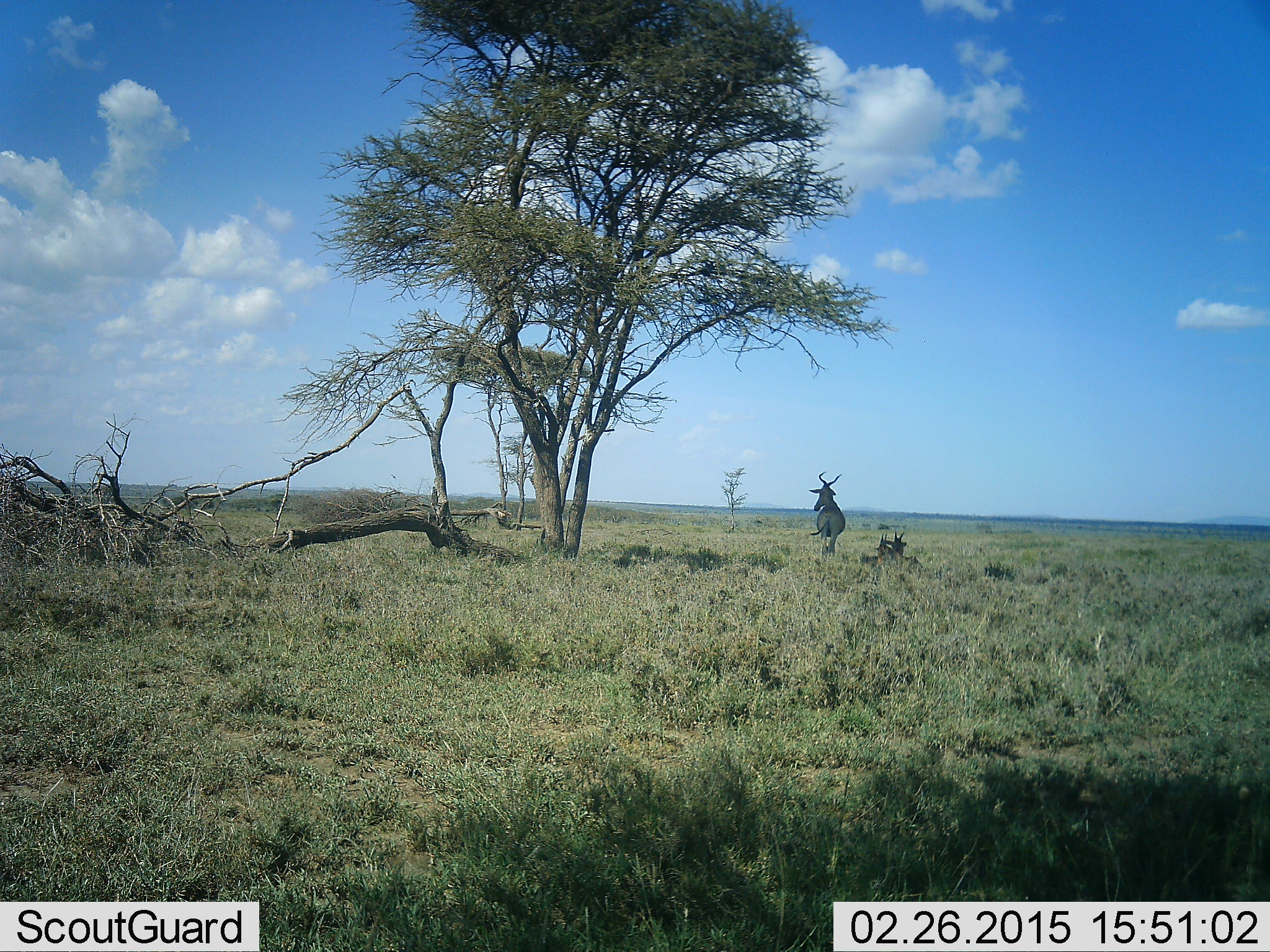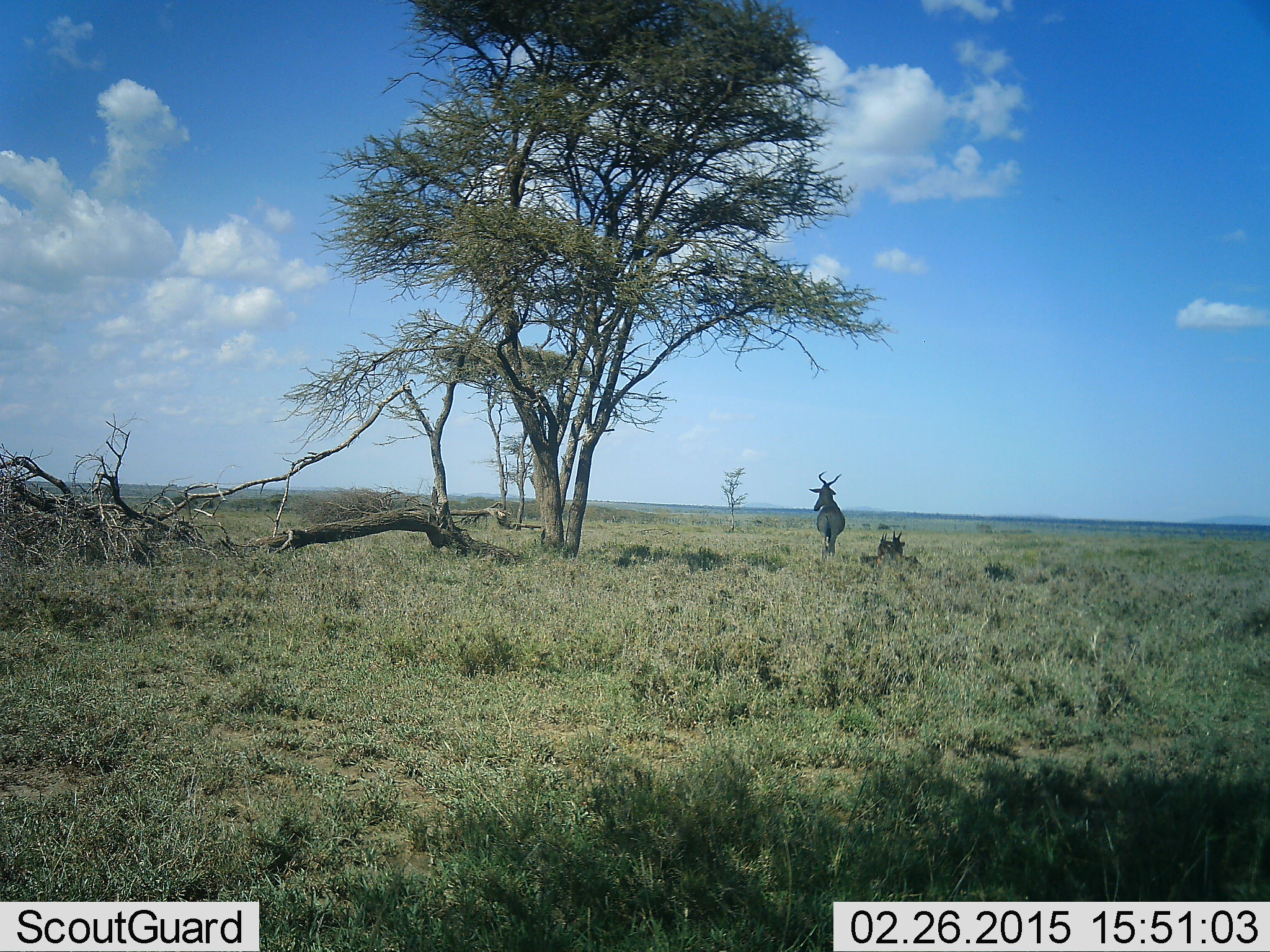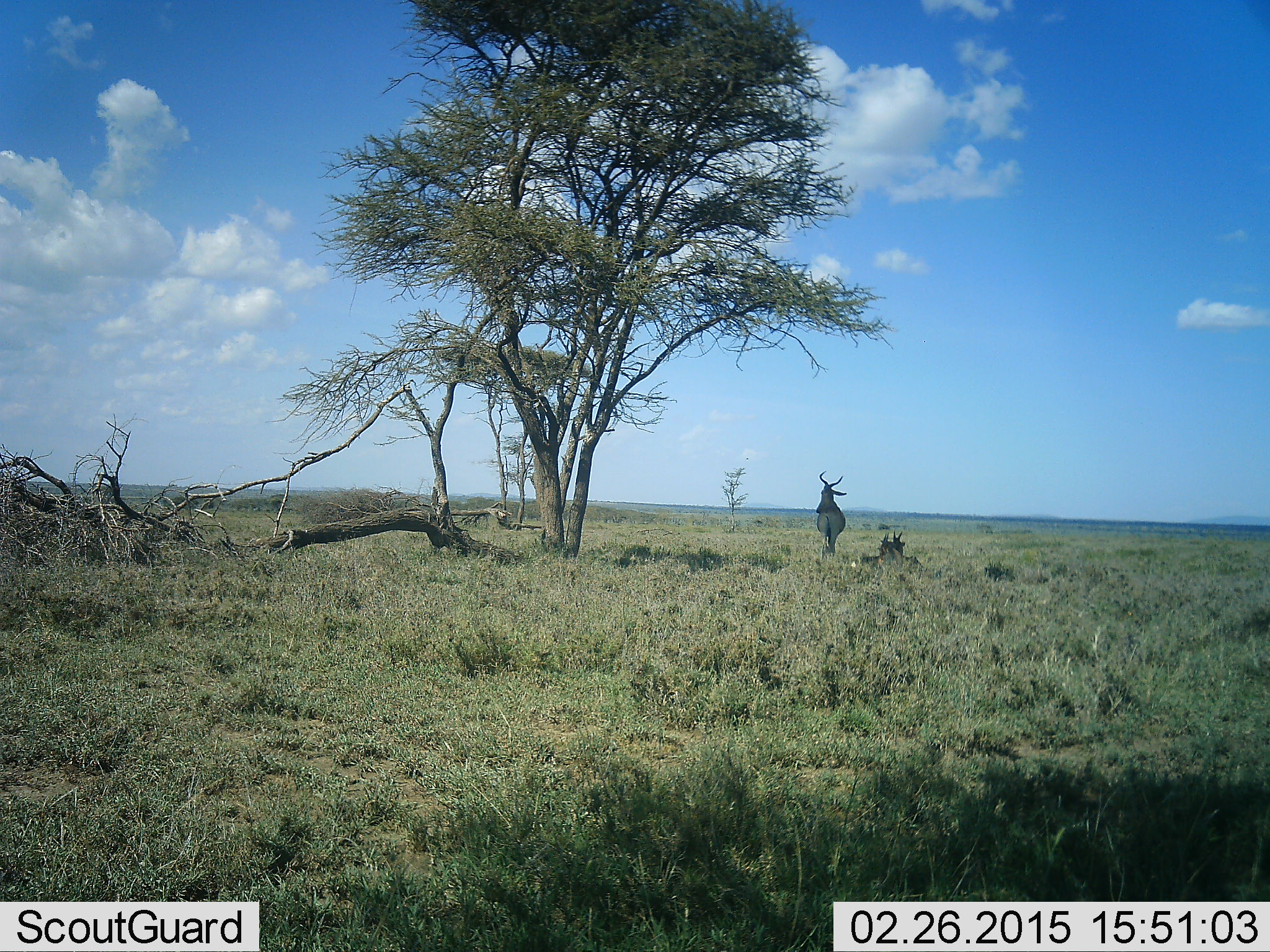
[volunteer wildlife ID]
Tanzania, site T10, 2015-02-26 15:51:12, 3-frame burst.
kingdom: Animalia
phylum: Chordata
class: Mammalia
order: Artiodactyla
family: Bovidae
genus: Alcelaphus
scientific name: Alcelaphus buselaphus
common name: hartebeest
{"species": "hartebeest (Alcelaphus buselaphus)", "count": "2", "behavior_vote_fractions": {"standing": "80%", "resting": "80%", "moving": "0%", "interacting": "0%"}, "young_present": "0%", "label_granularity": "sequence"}